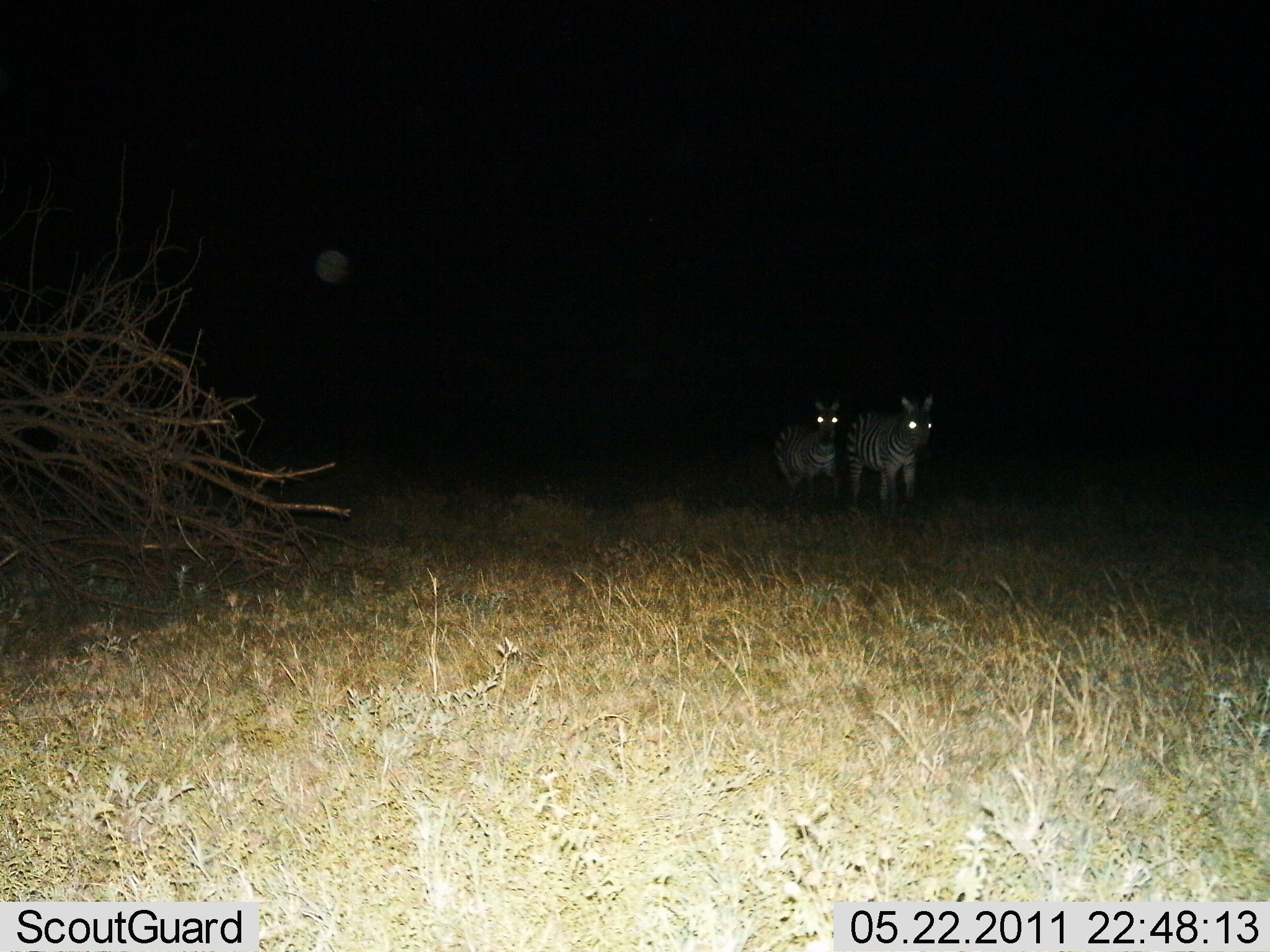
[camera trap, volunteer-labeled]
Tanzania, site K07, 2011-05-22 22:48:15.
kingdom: Animalia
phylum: Chordata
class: Mammalia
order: Perissodactyla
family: Equidae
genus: Equus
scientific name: Equus quagga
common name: plains zebra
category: zebra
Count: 2.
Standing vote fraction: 50%.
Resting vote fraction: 0%.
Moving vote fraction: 50%.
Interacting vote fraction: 8%.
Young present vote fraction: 0%.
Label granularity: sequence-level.